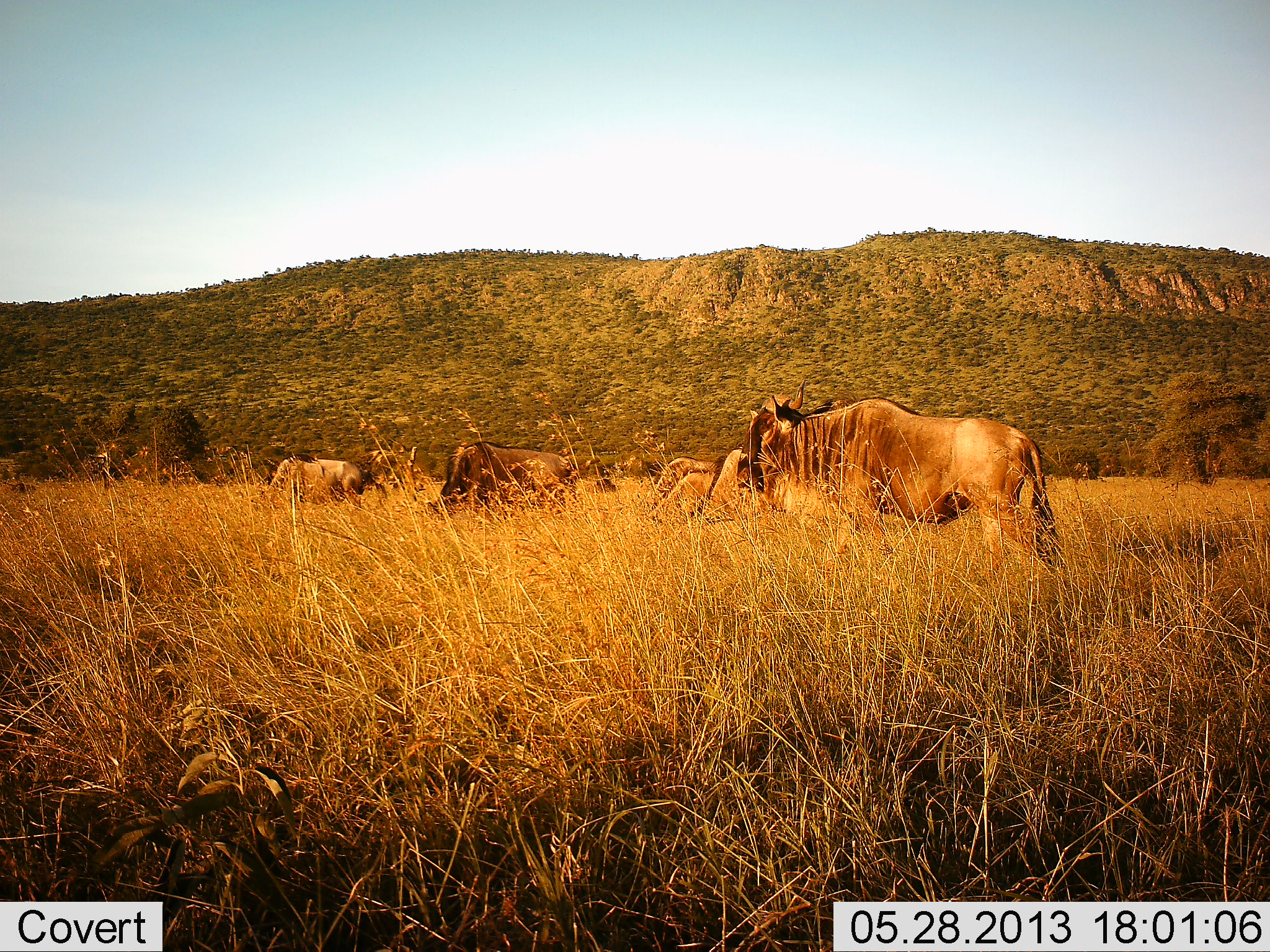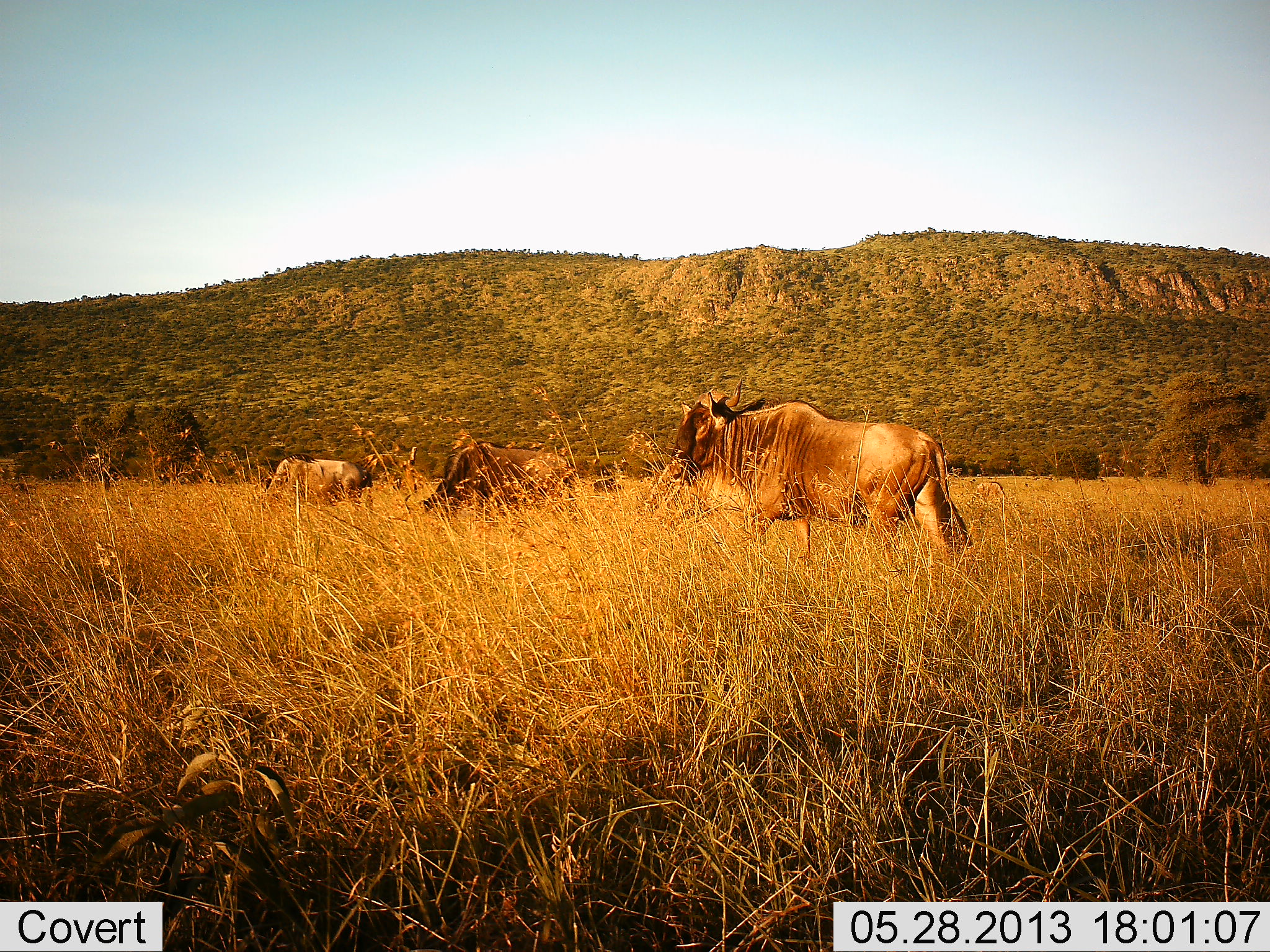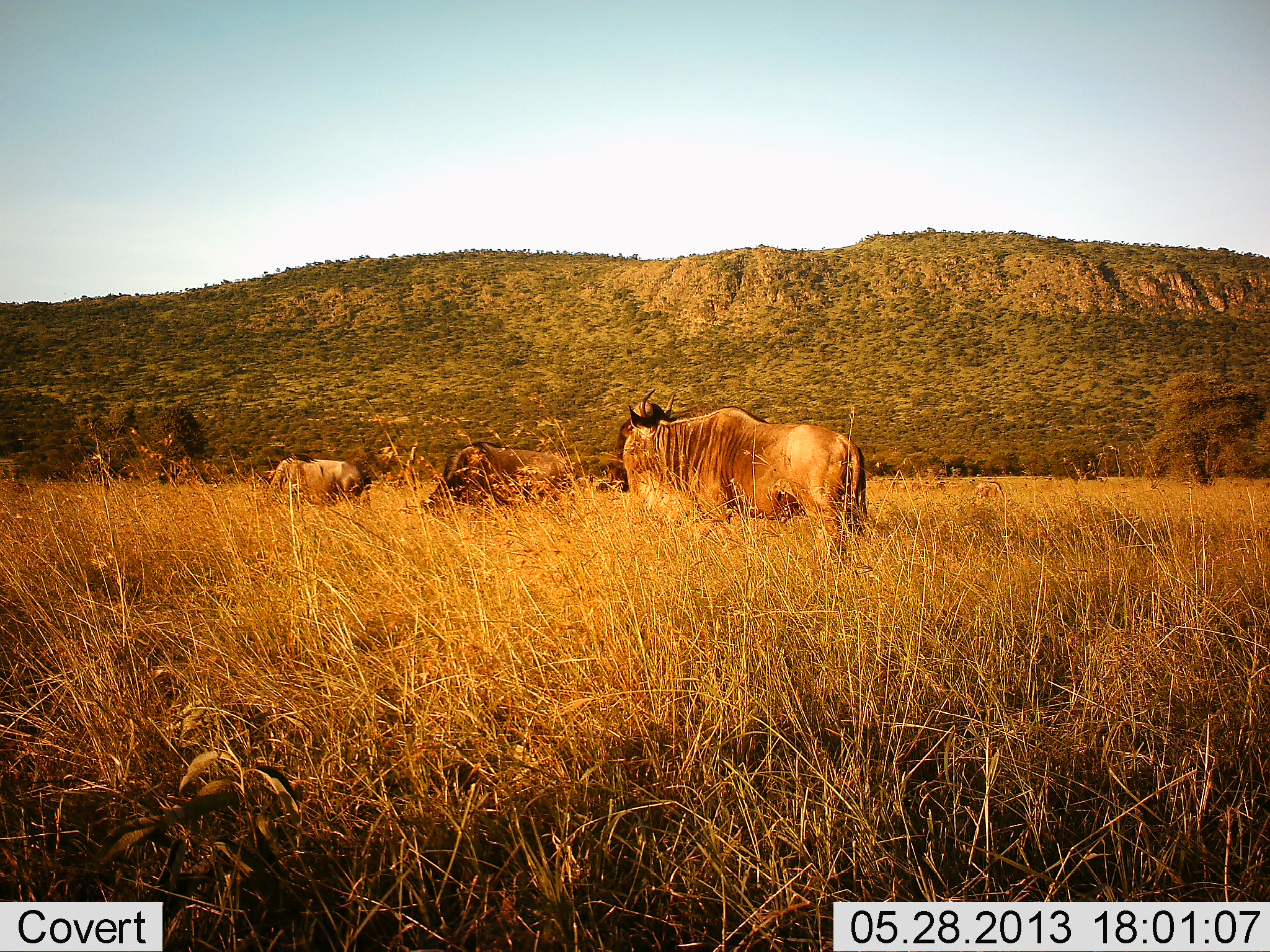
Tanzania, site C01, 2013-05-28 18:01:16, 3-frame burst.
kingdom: Animalia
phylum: Chordata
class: Mammalia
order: Artiodactyla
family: Bovidae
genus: Connochaetes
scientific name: Connochaetes taurinus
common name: blue wildebeest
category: wildebeest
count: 4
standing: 70%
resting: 0%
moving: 100%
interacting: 0%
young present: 10%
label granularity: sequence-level